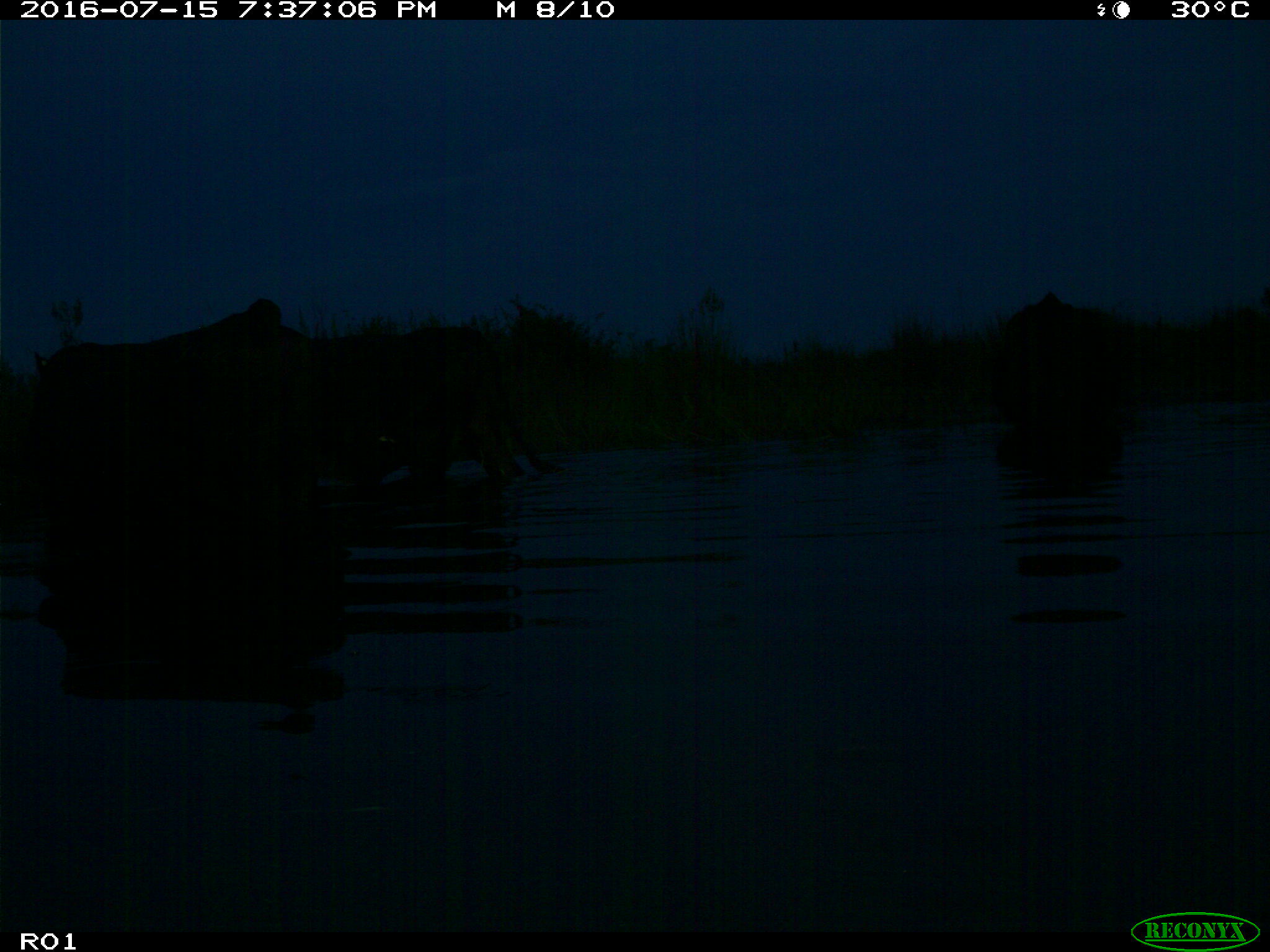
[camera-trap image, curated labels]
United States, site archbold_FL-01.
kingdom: Animalia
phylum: Chordata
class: Mammalia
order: Artiodactyla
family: Bovidae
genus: Bos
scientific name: Bos taurus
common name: domestic cow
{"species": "Bos taurus (domestic cow)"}